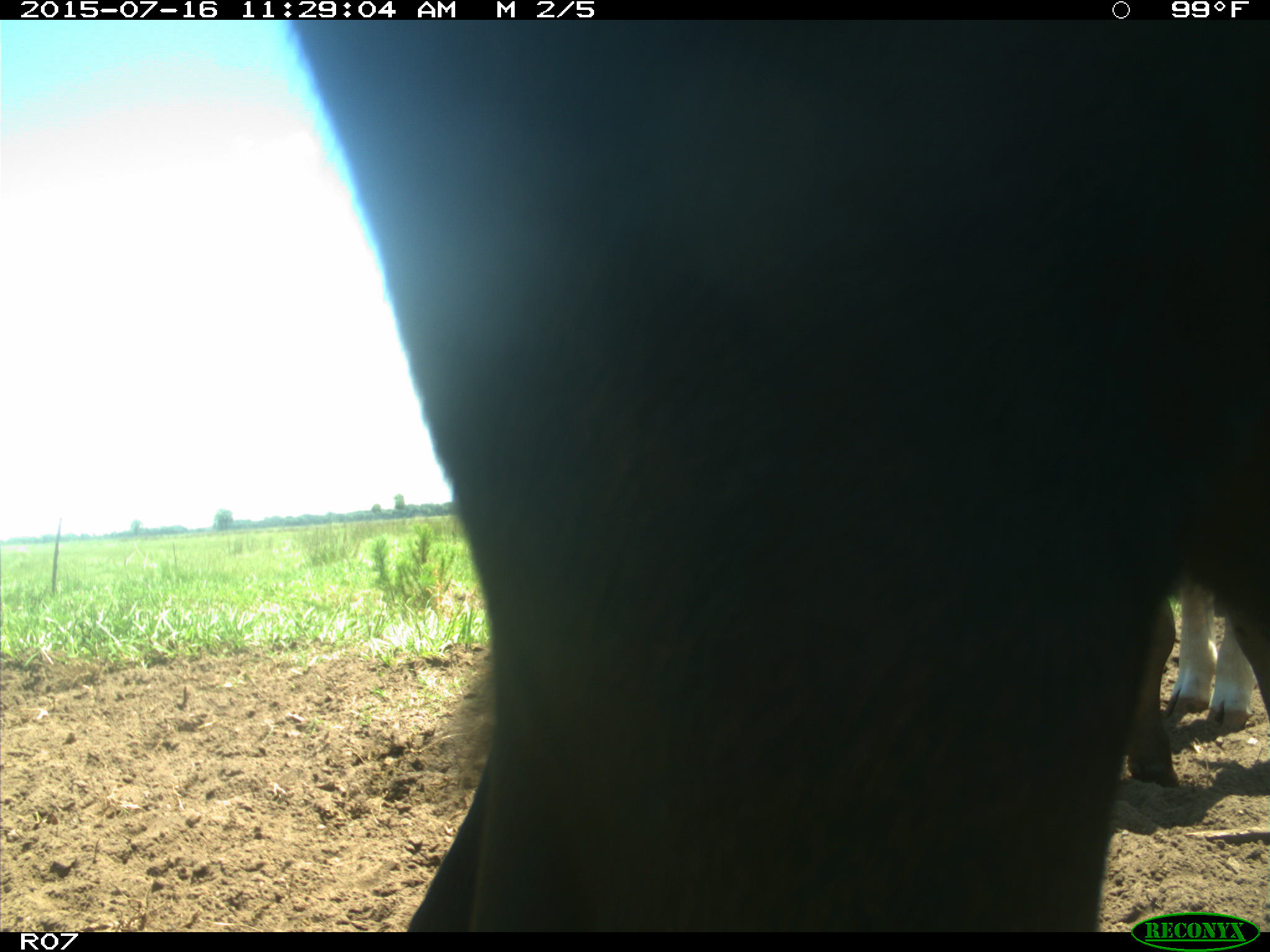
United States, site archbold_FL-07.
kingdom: Animalia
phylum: Chordata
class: Mammalia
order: Artiodactyla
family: Bovidae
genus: Bos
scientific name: Bos taurus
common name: domestic cow